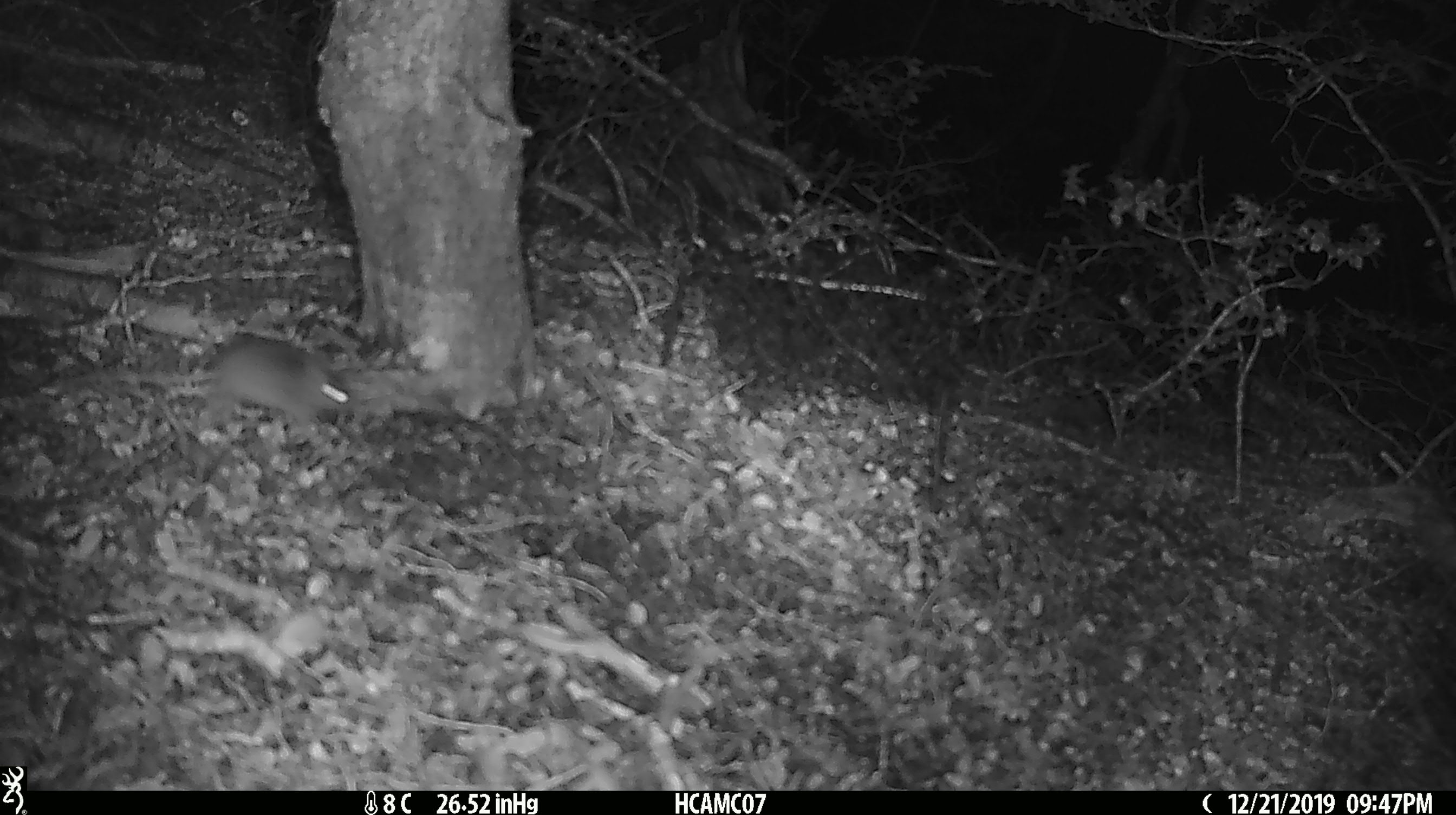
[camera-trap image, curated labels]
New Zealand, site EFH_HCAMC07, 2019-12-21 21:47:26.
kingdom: Animalia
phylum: Chordata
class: Mammalia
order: Rodentia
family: Muridae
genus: Mus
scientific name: Mus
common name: mouse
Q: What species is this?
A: Mouse (Mus).